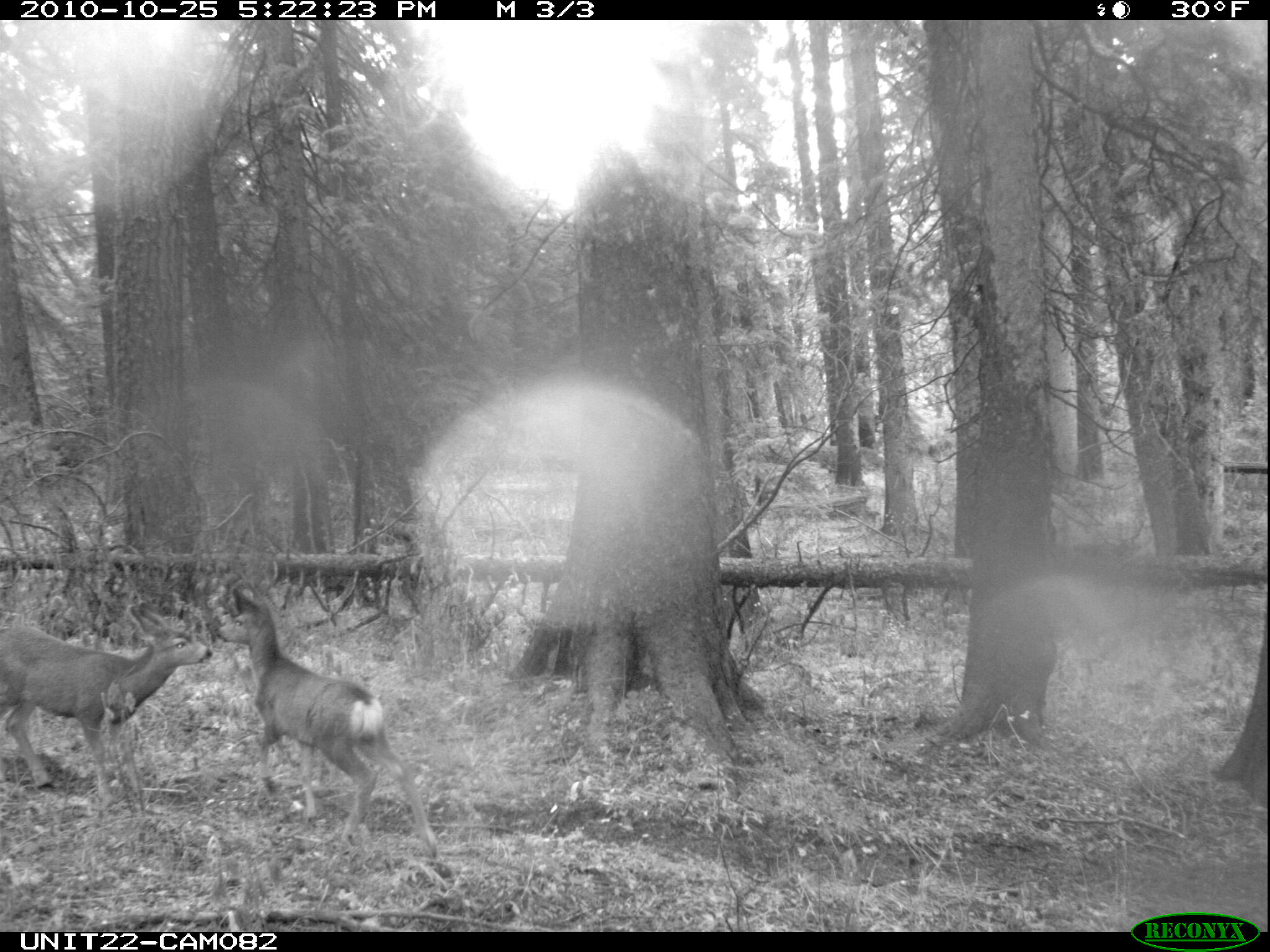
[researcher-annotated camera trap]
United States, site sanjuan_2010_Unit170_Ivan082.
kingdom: Animalia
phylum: Chordata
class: Mammalia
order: Artiodactyla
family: Cervidae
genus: Odocoileus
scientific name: Odocoileus hemionus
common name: mule deer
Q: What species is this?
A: Odocoileus hemionus (mule deer).